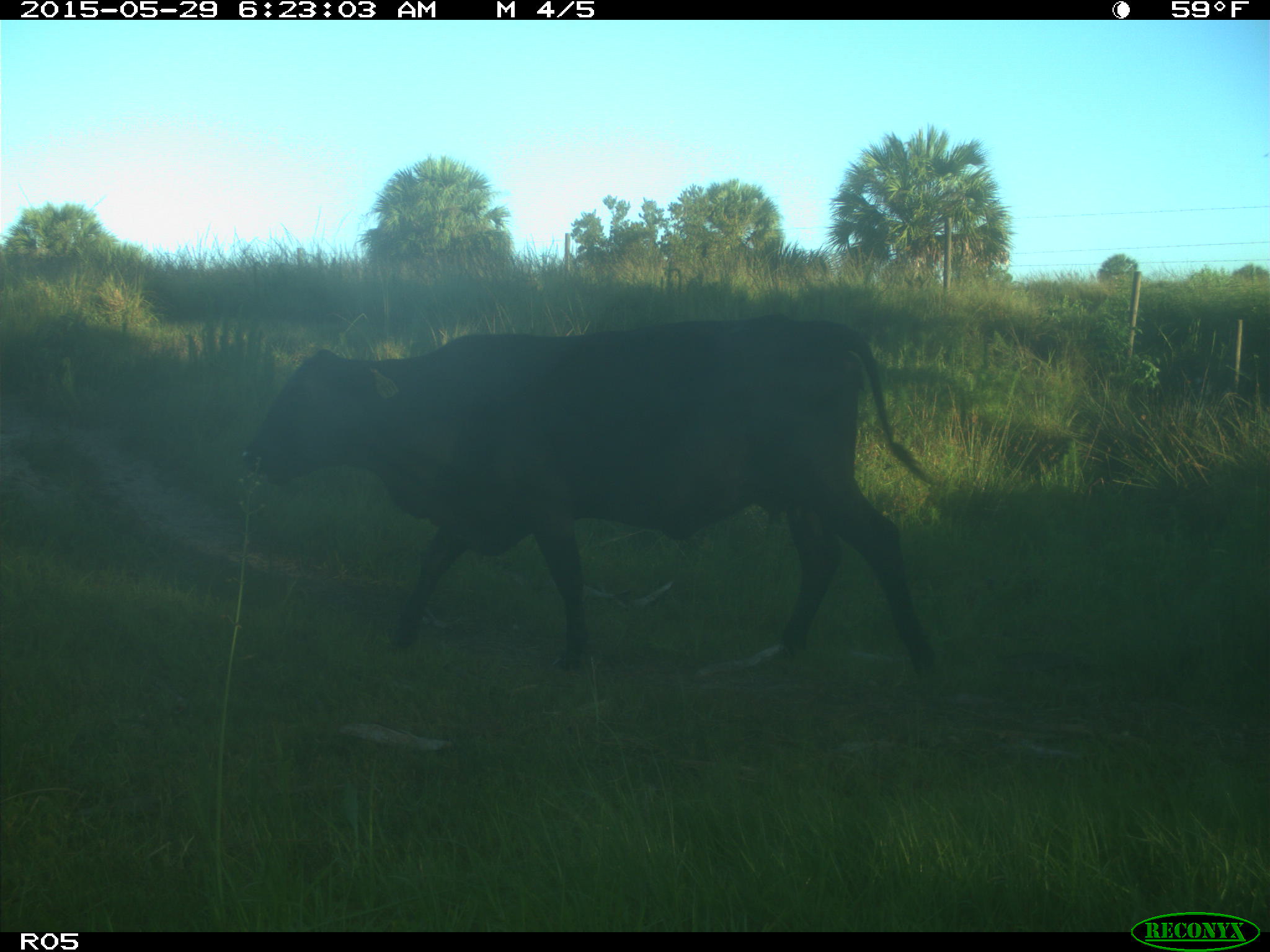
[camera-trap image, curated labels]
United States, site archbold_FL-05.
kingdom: Animalia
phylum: Chordata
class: Mammalia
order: Artiodactyla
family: Bovidae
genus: Bos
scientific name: Bos taurus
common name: domestic cow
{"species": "Bos taurus (domestic cow)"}